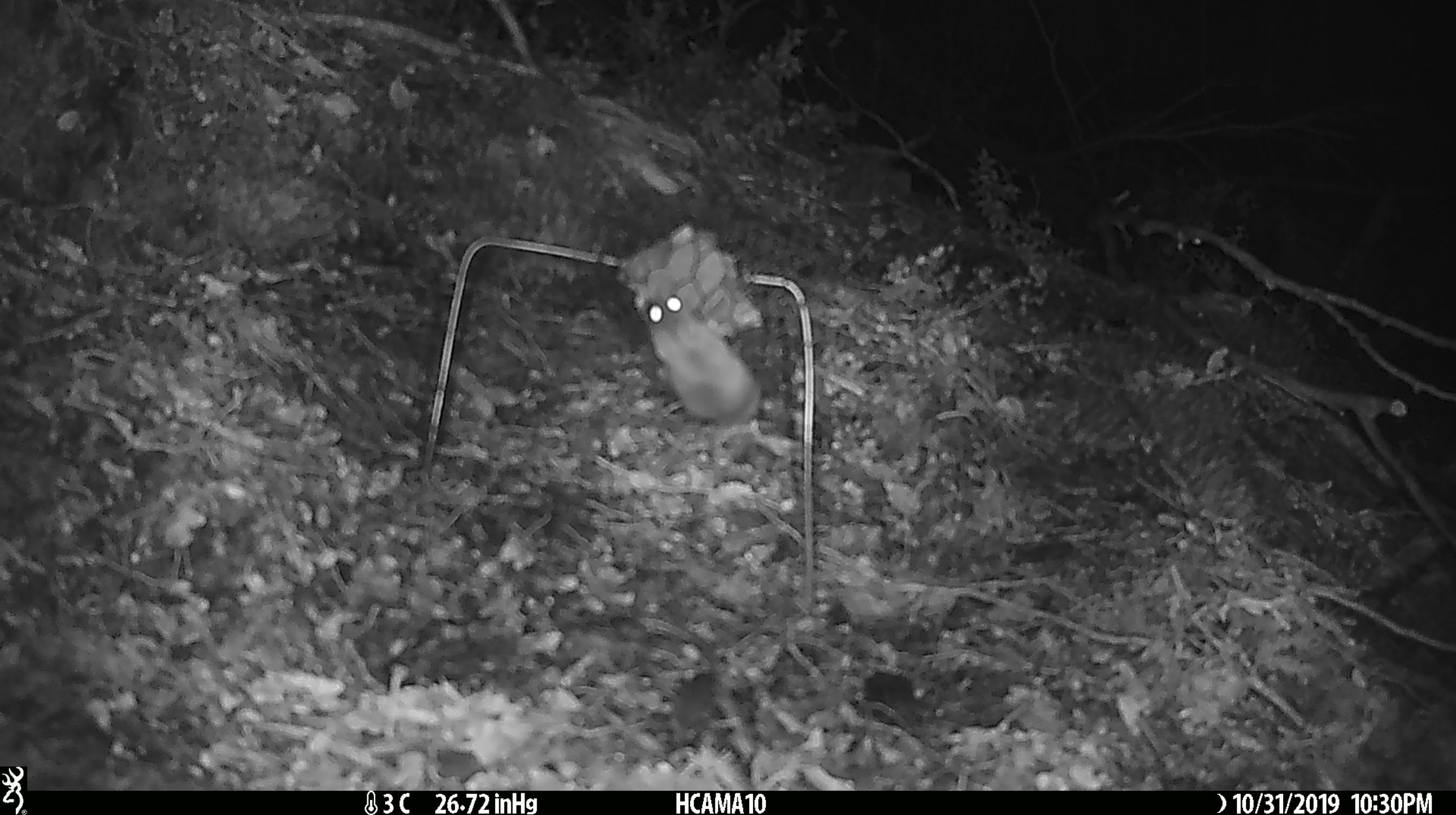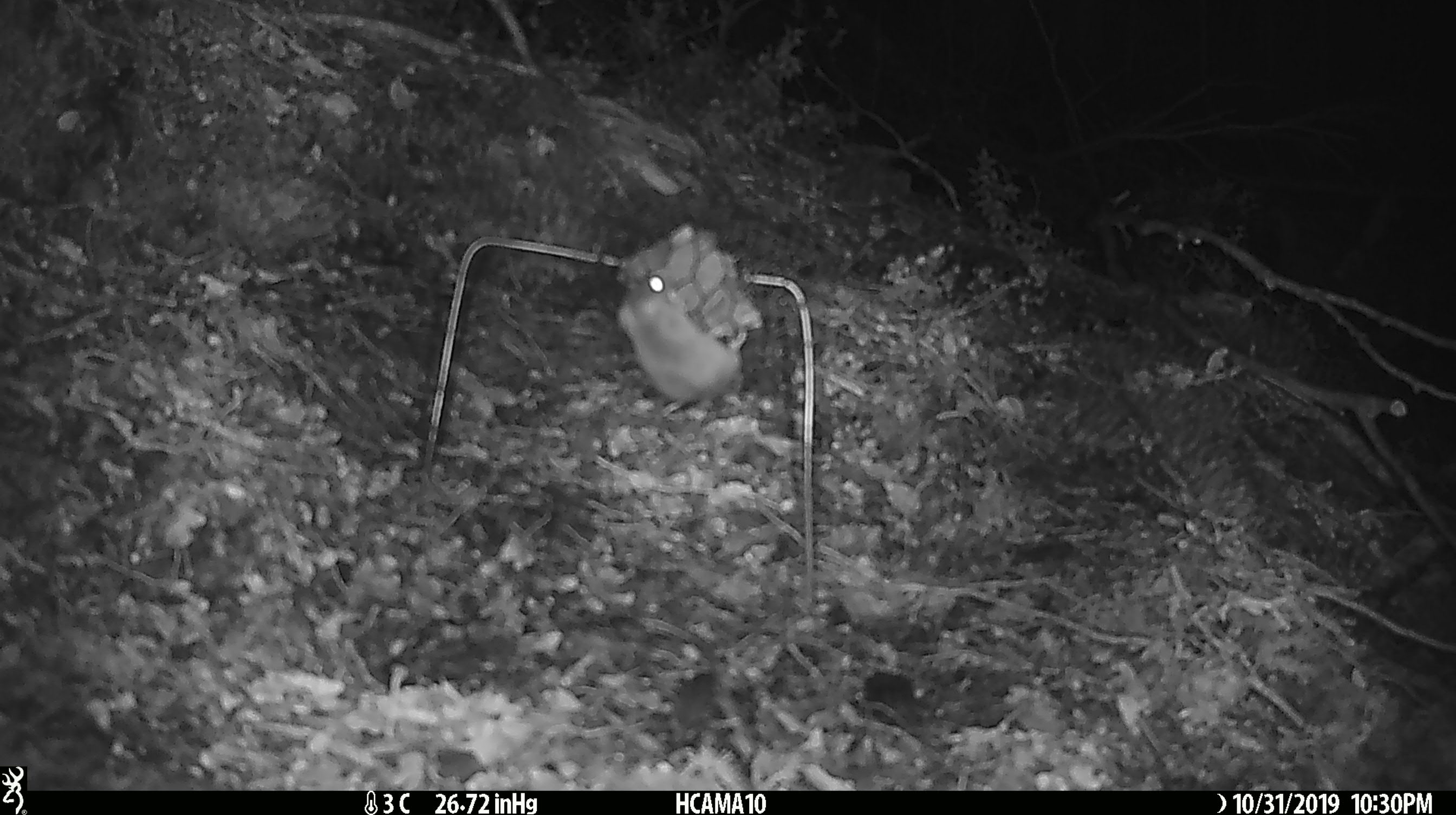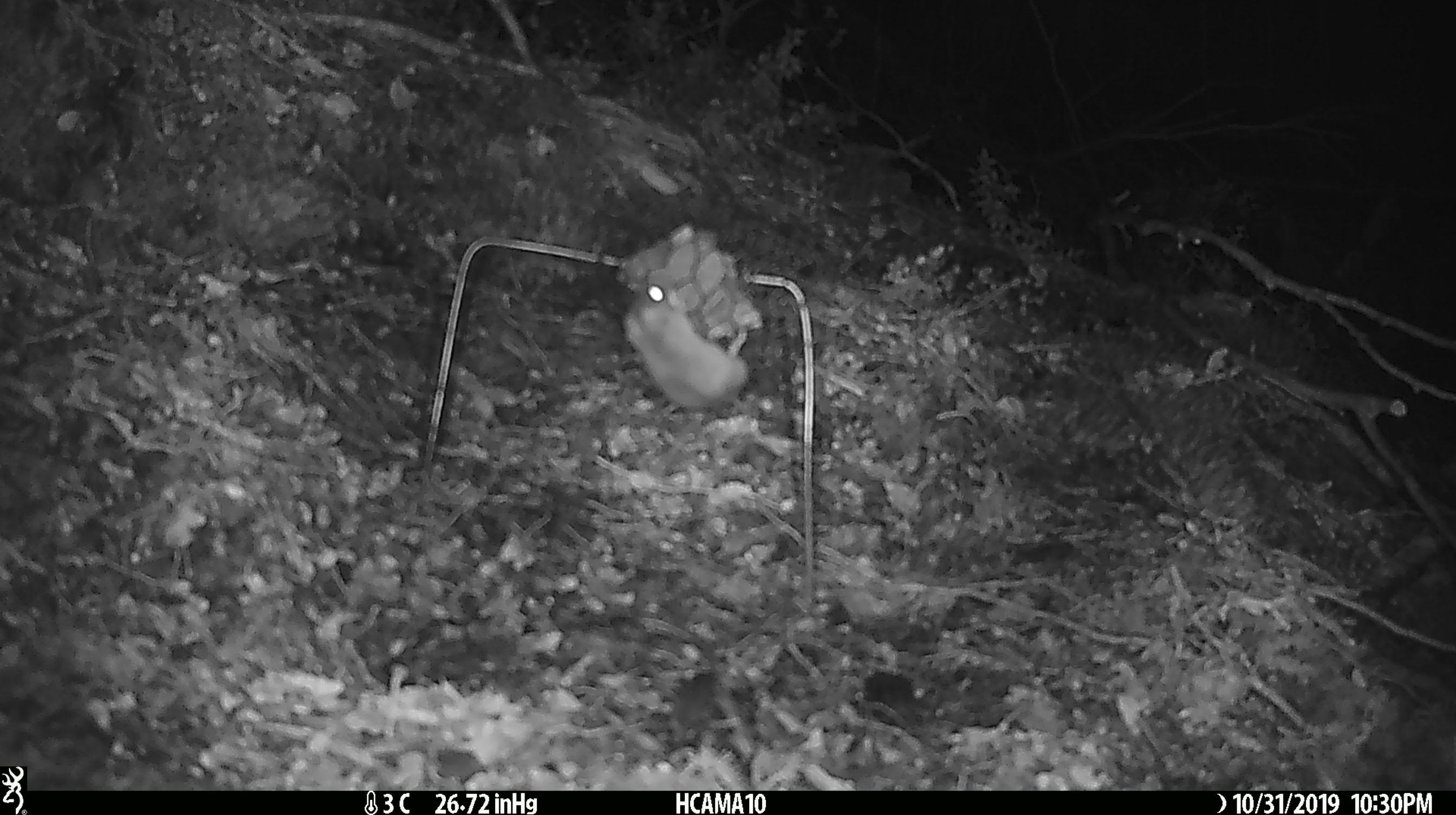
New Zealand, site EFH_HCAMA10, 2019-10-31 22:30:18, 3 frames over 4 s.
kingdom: Animalia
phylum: Chordata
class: Mammalia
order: Rodentia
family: Muridae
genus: Mus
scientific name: Mus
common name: mouse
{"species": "mouse (Mus)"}